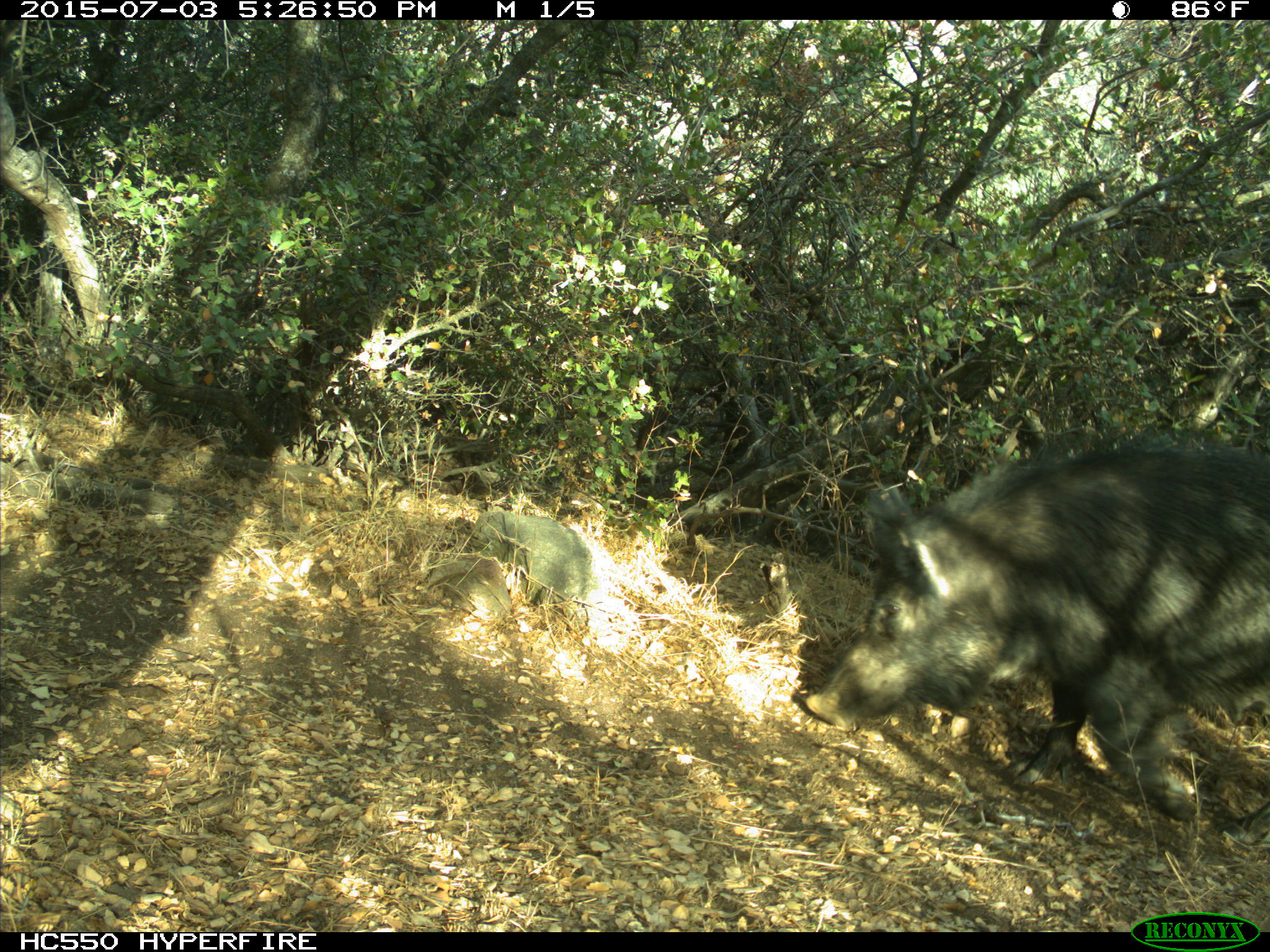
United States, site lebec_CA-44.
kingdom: Animalia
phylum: Chordata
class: Mammalia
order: Artiodactyla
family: Suidae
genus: Sus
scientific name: Sus scrofa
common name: wild boar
Sus scrofa (wild boar).